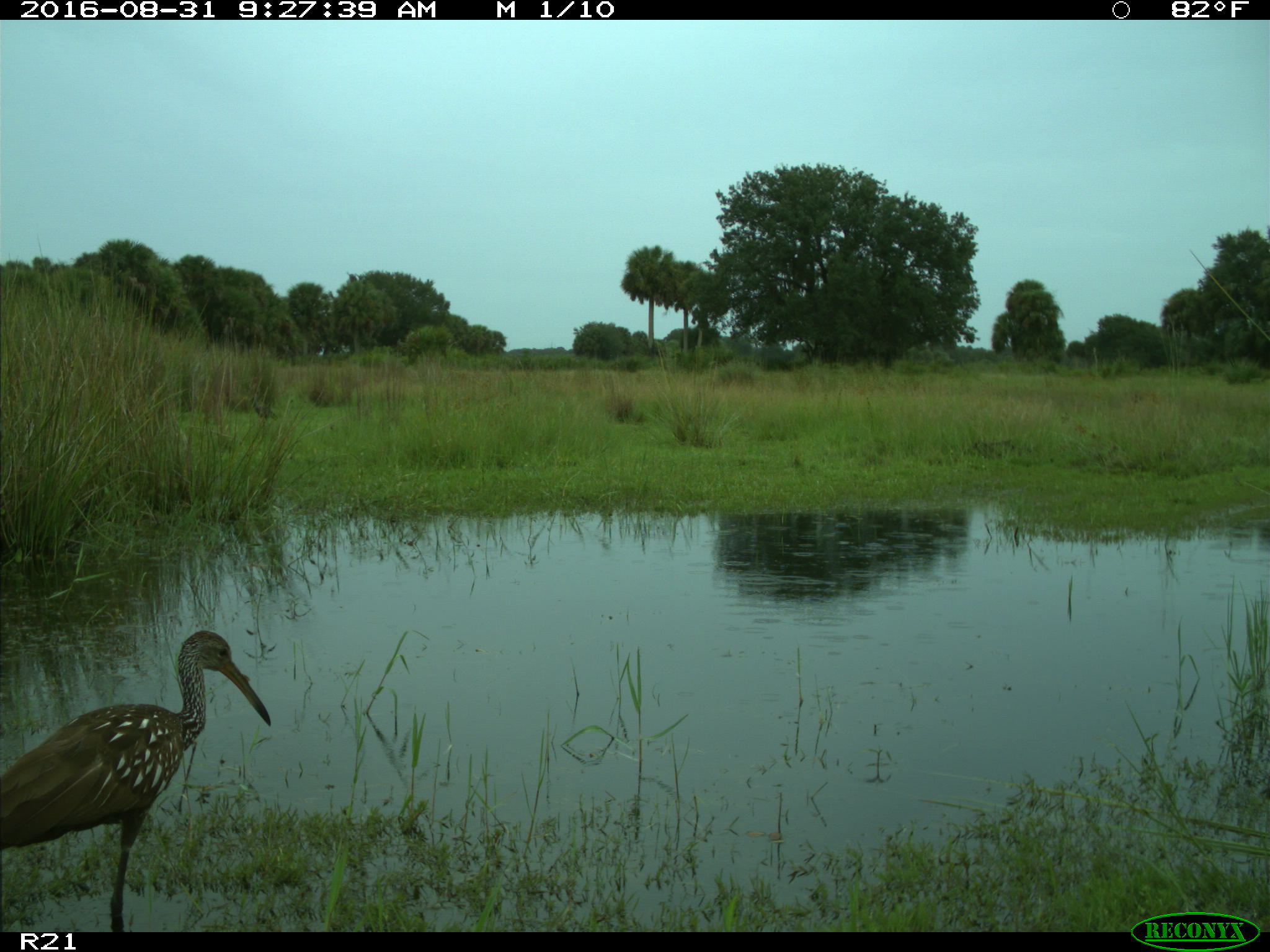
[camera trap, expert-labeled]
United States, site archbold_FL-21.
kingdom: Animalia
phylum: Chordata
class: Aves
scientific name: Aves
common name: birds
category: unidentified bird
Unidentified bird (birds) (Aves).